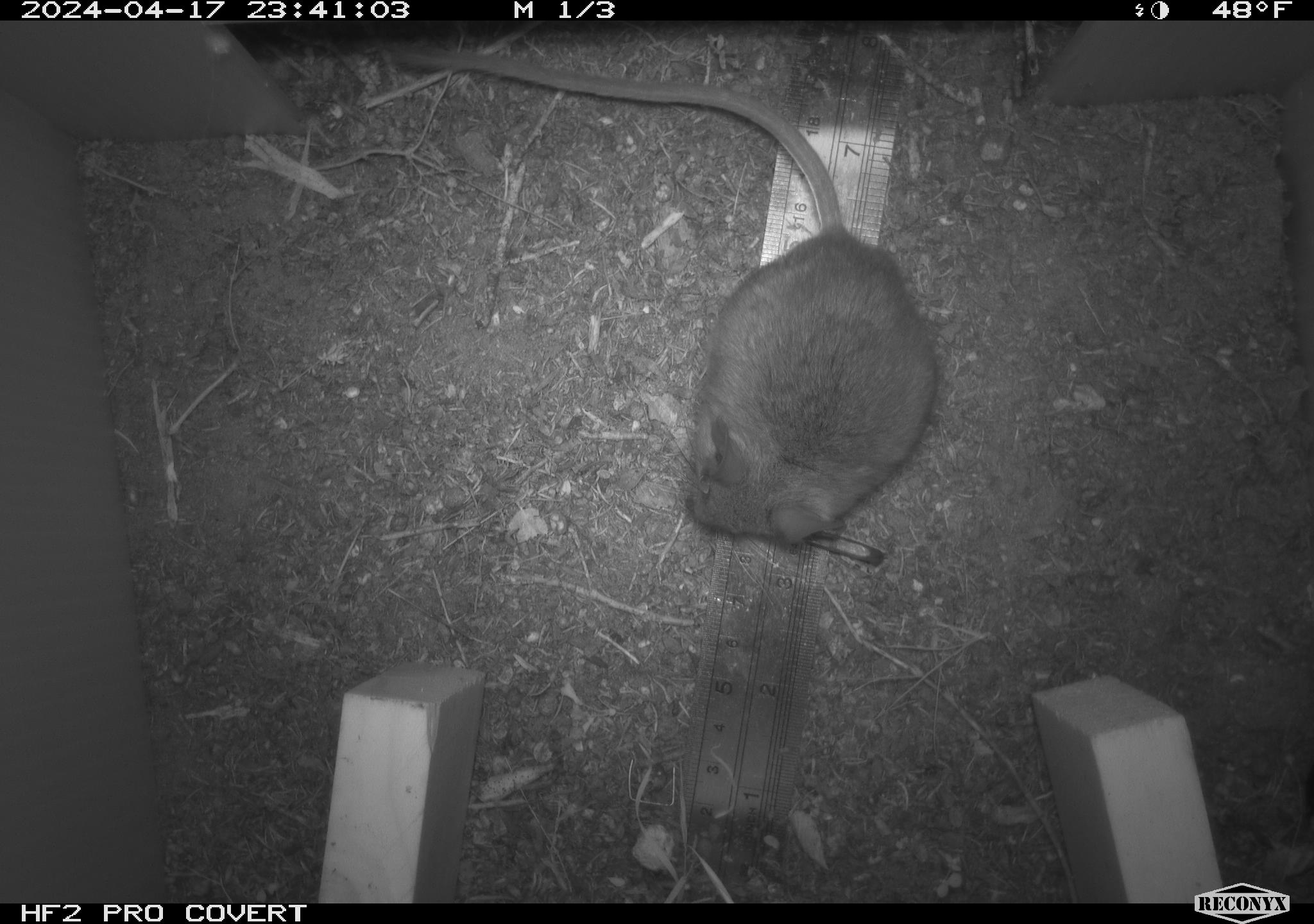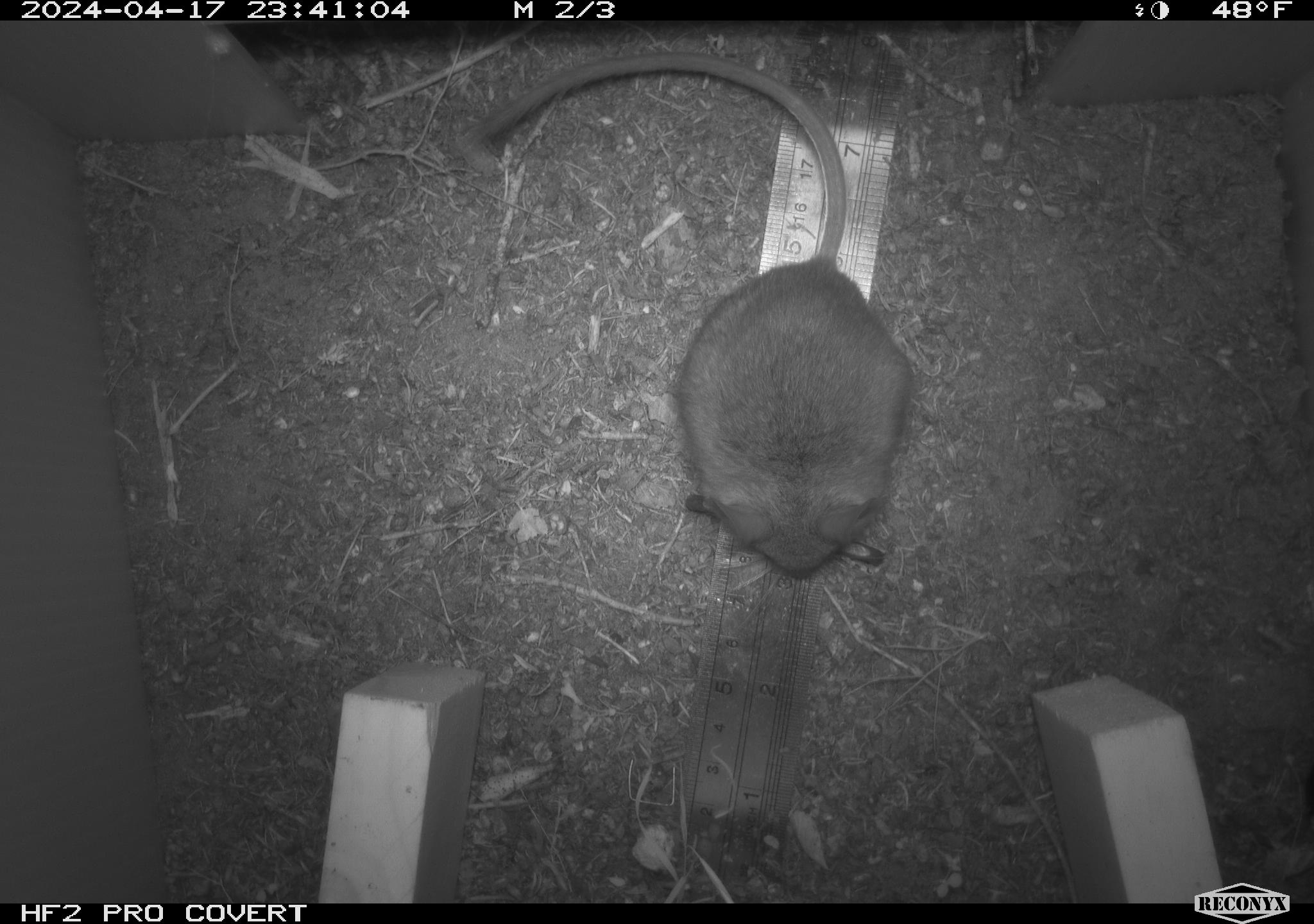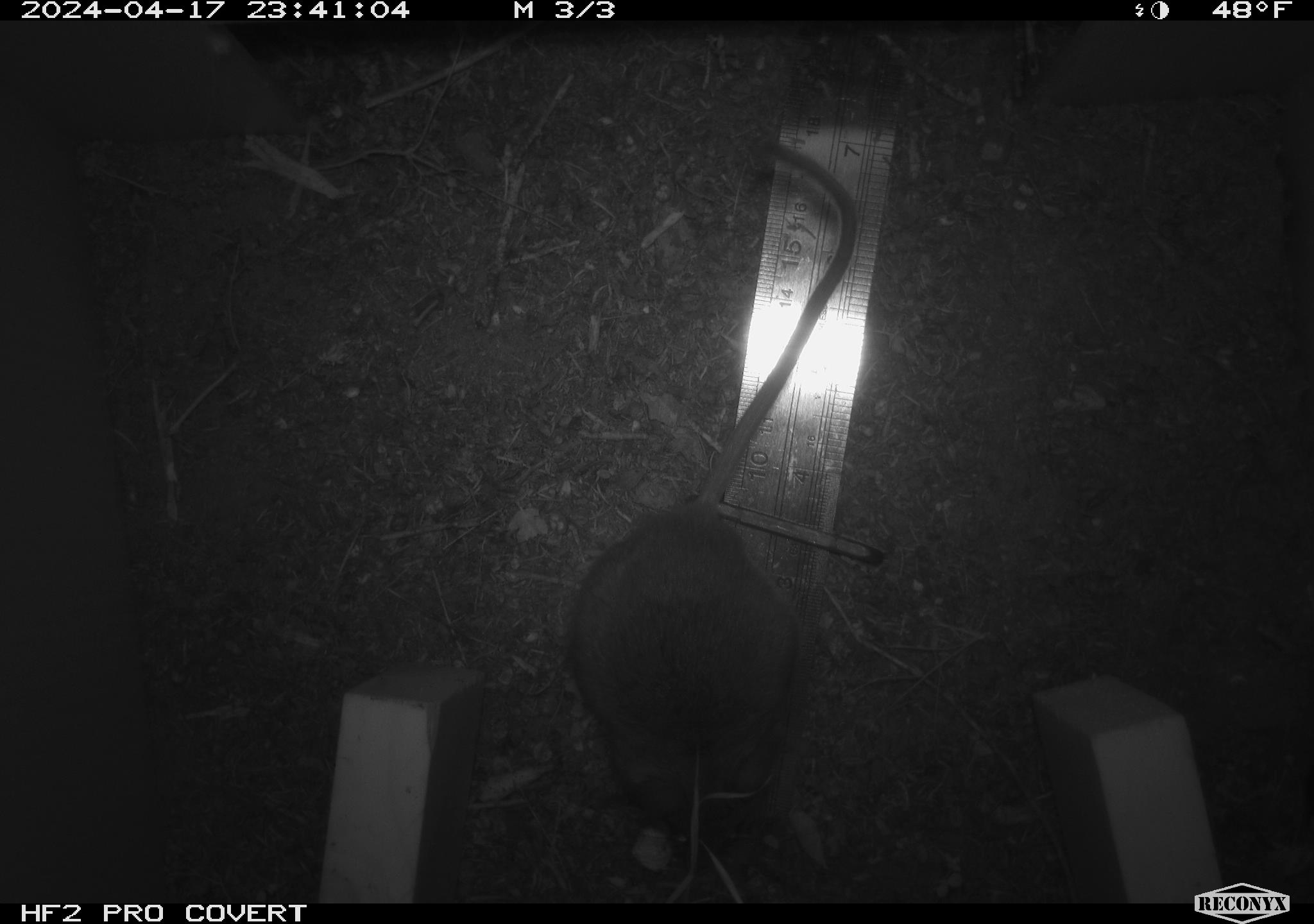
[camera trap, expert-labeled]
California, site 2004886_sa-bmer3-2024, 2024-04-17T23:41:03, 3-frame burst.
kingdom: Animalia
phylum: Chordata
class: Mammalia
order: Rodentia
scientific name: Rodentia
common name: mouse species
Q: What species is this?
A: Mouse species (Rodentia).